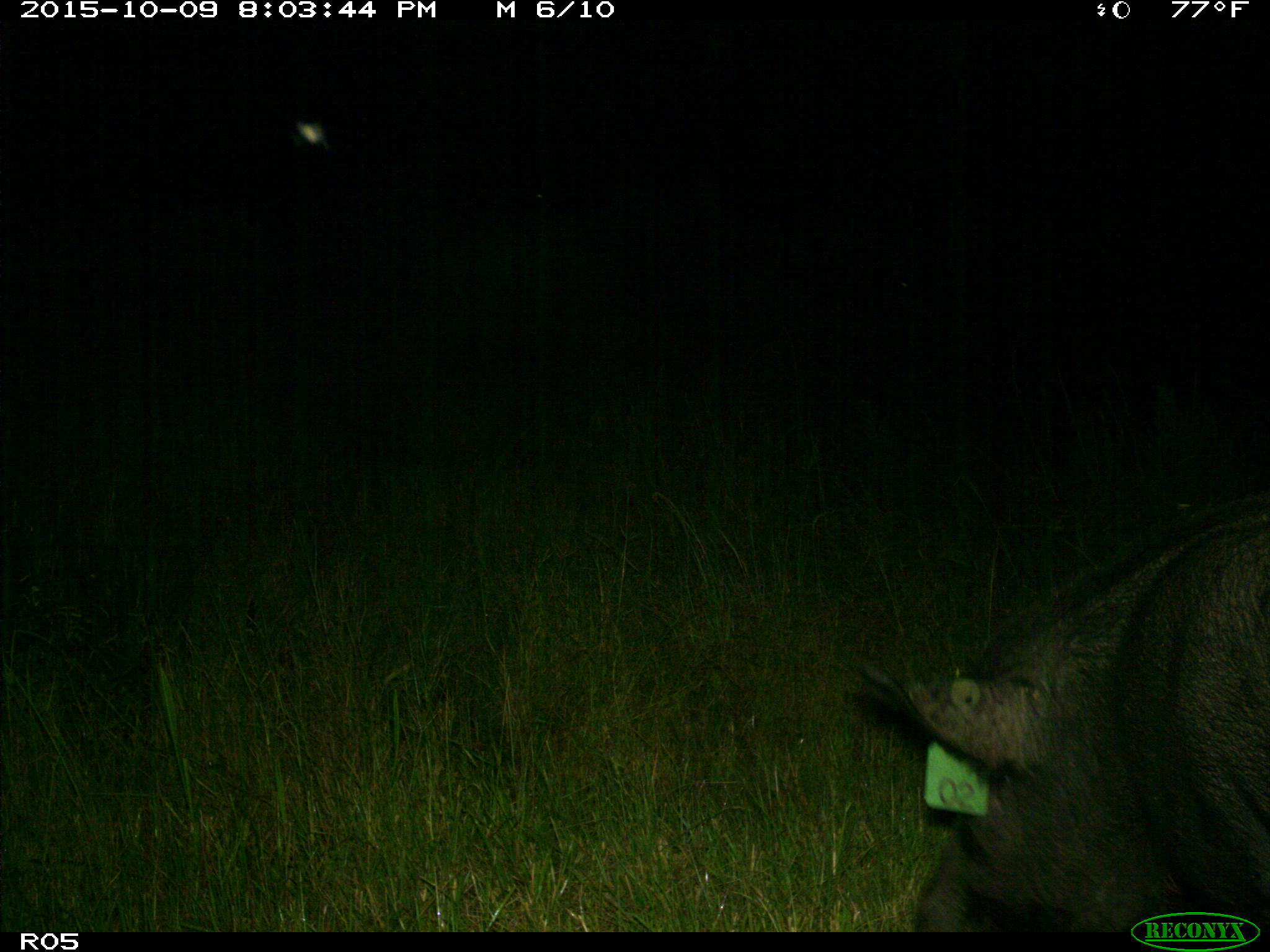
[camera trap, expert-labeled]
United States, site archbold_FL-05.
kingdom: Animalia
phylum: Chordata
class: Mammalia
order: Artiodactyla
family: Suidae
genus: Sus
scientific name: Sus scrofa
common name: wild boar